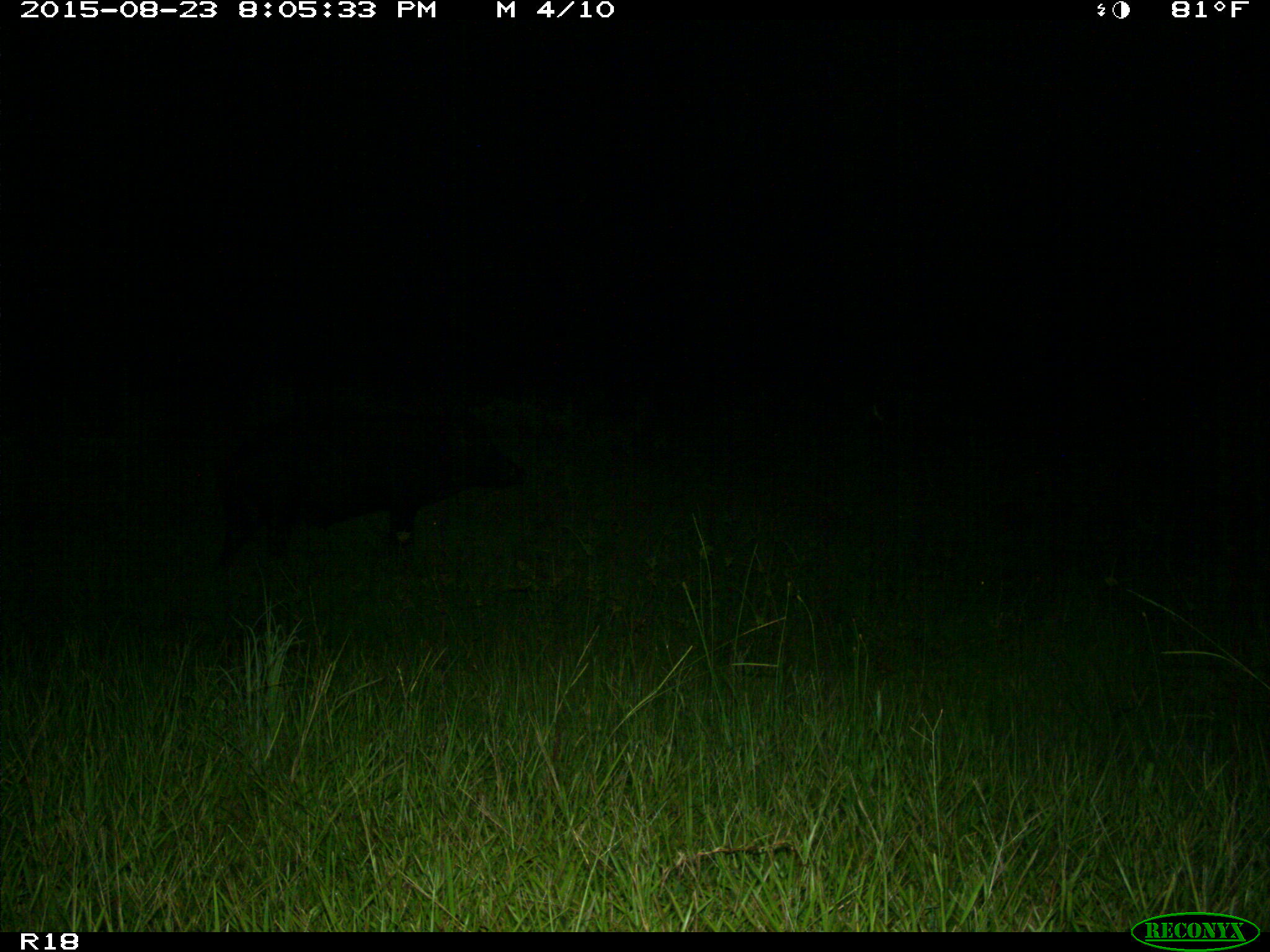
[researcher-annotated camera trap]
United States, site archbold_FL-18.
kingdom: Animalia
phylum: Chordata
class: Mammalia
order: Artiodactyla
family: Suidae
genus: Sus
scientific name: Sus scrofa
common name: wild boar